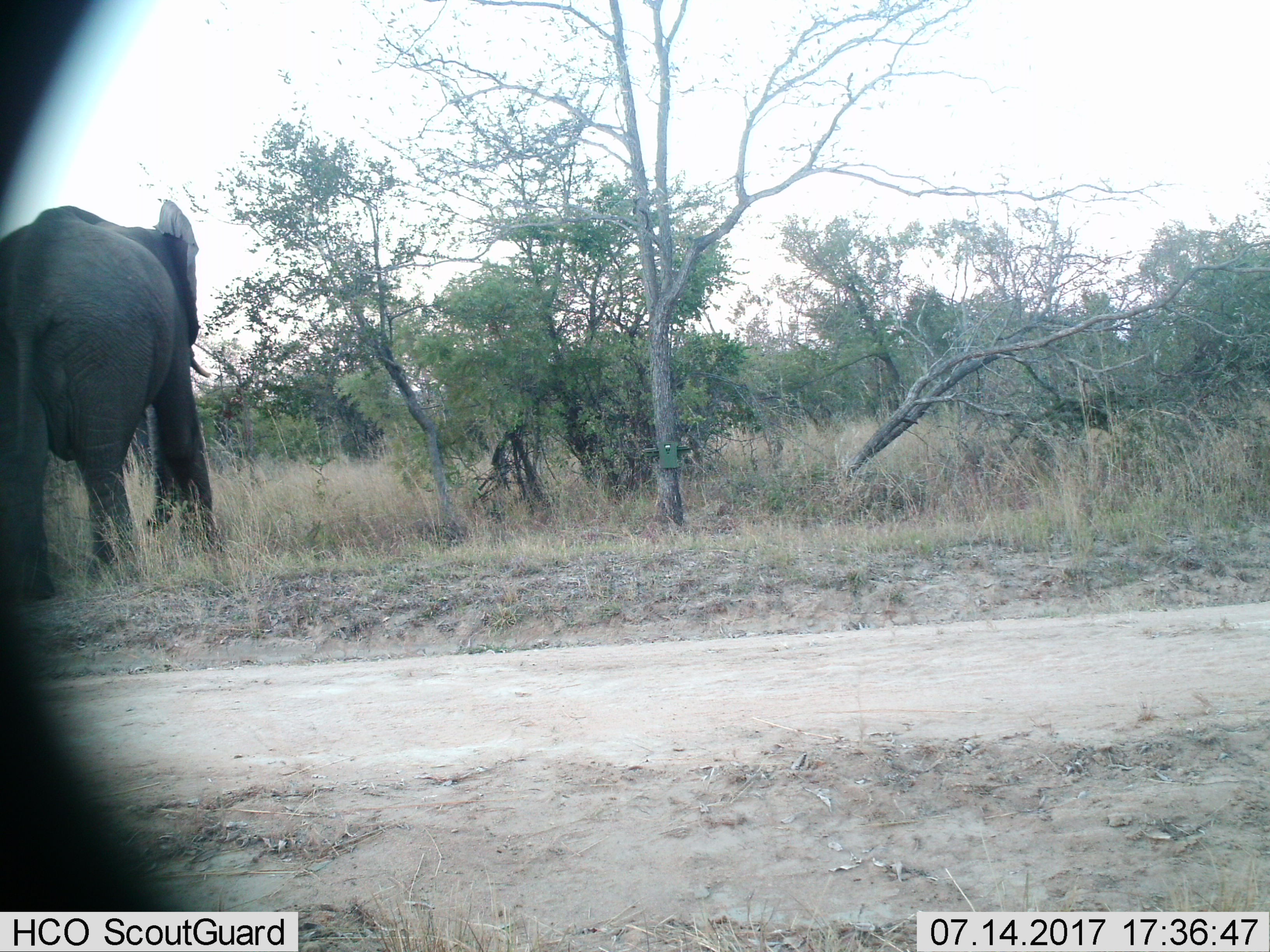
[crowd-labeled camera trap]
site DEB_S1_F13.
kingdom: Animalia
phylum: Chordata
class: Mammalia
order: Proboscidea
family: Elephantidae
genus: Loxodonta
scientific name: Loxodonta africana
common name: african bush elephant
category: elephant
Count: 1.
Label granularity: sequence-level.